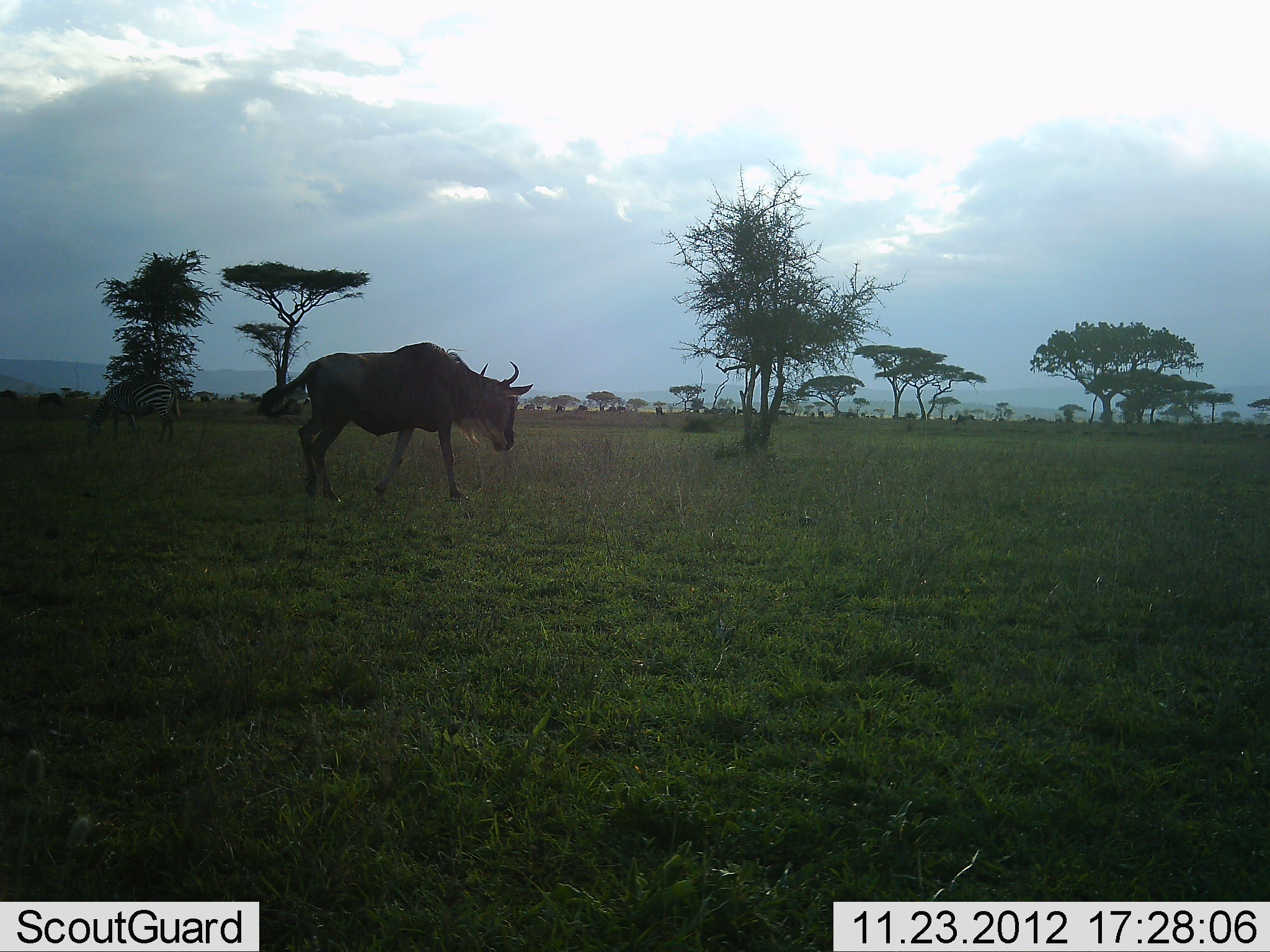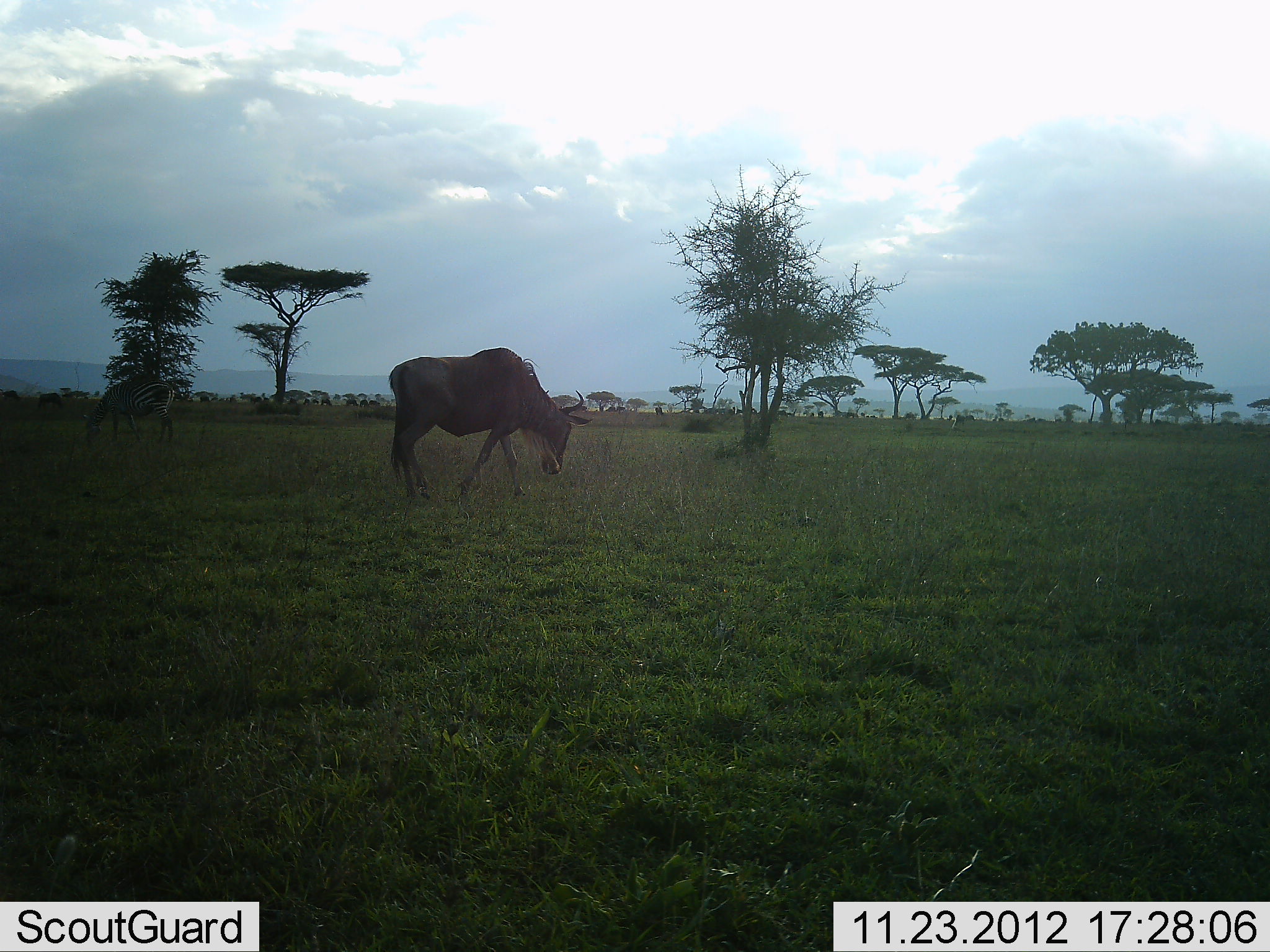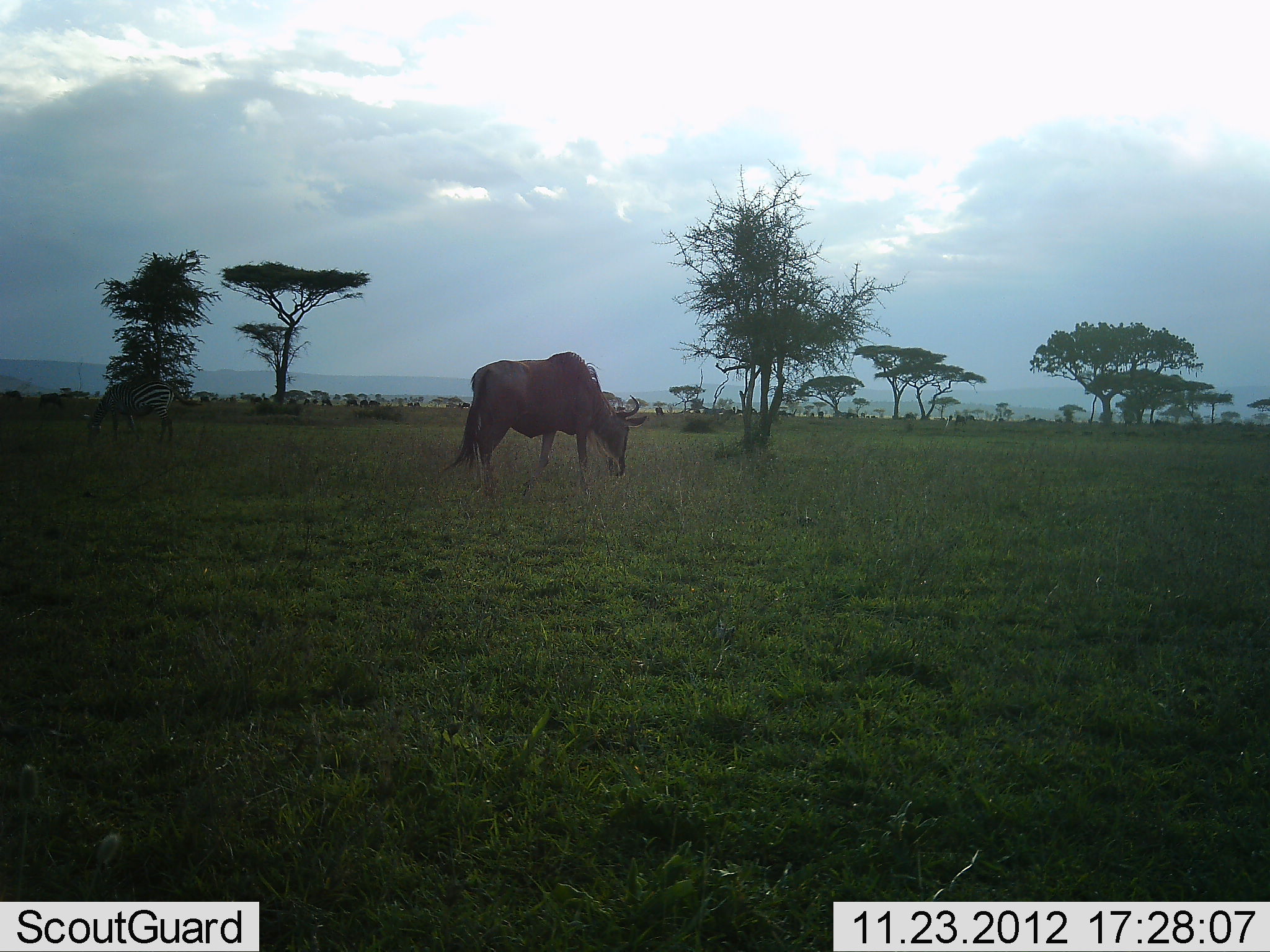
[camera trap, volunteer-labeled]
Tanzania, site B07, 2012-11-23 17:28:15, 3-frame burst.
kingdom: Animalia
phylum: Chordata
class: Mammalia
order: Artiodactyla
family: Bovidae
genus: Connochaetes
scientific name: Connochaetes taurinus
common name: blue wildebeest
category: wildebeest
Wildebeest (blue wildebeest) (Connochaetes taurinus), count 1. Behavior (volunteer vote fractions): standing 5%, resting 0%, moving 79%, interacting 0%. Young present (vote fraction): 0%. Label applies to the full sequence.